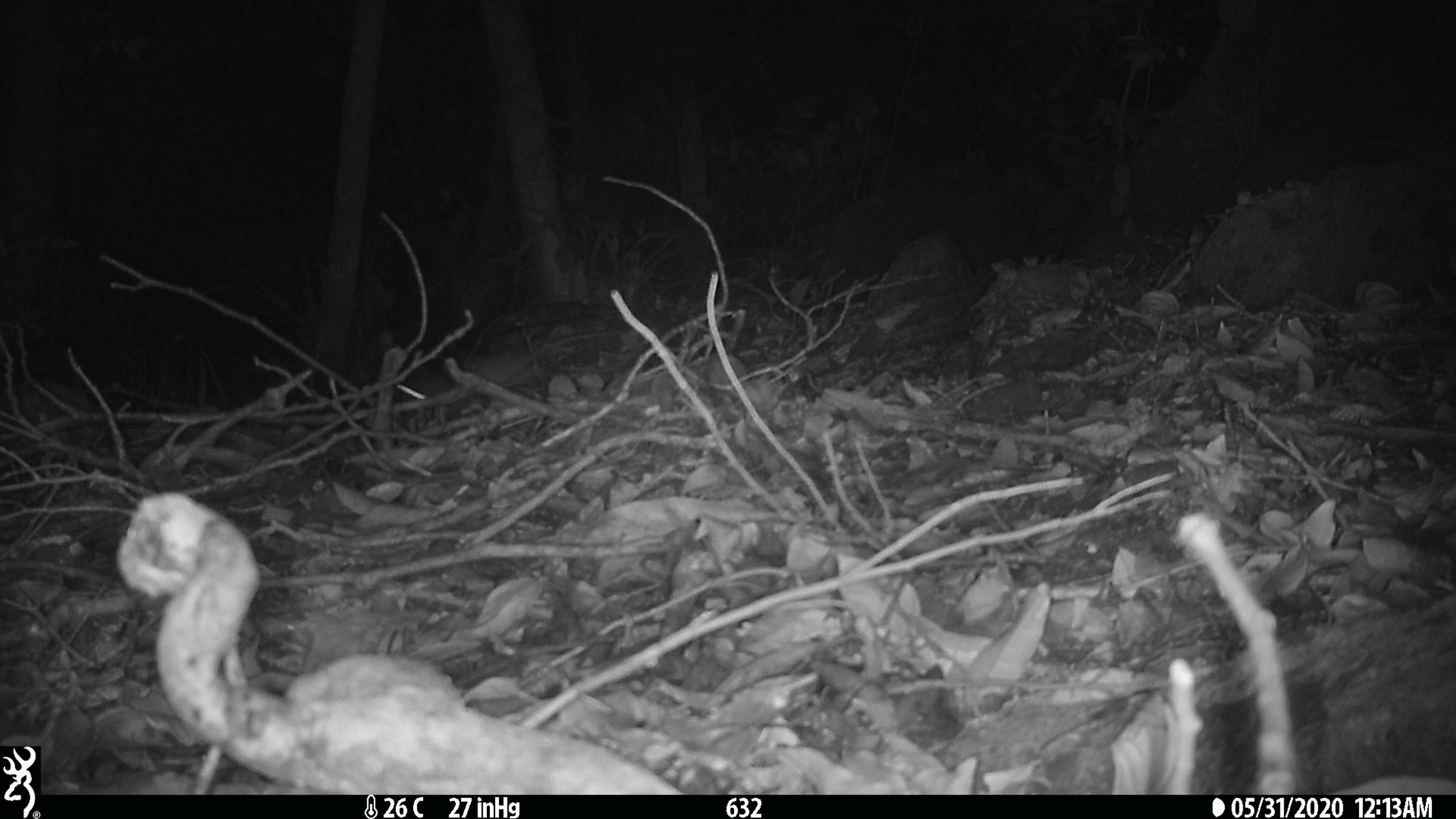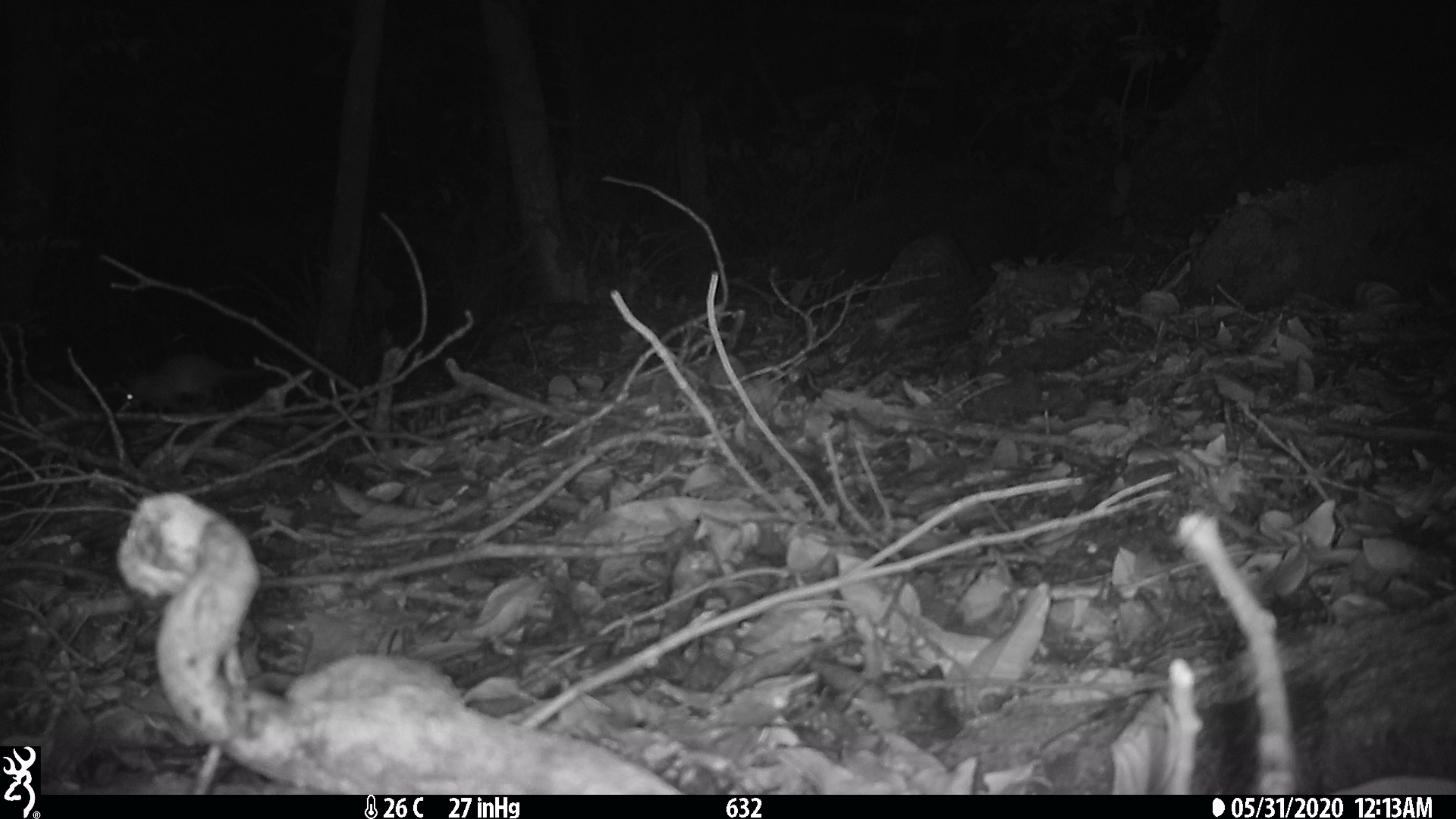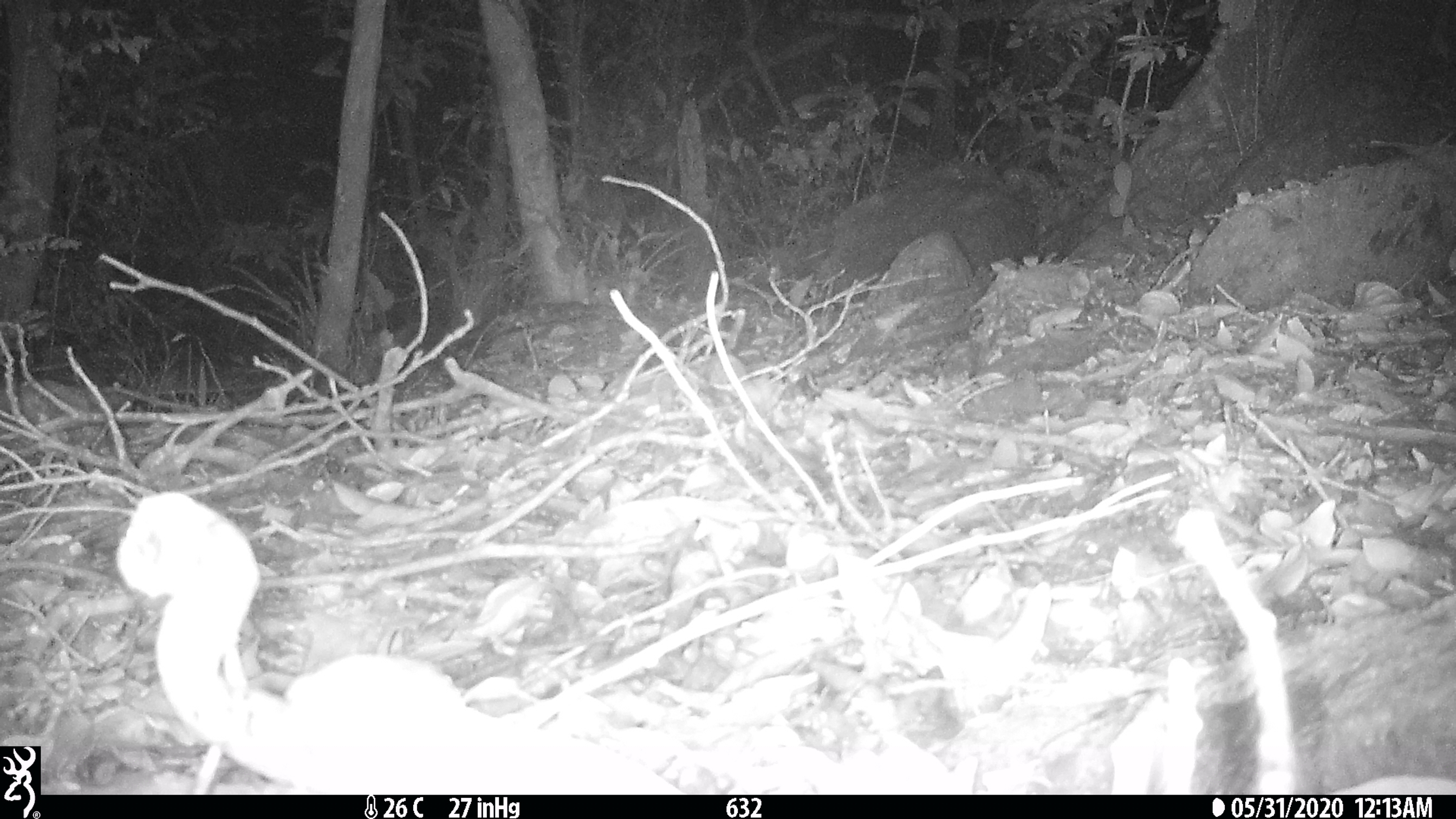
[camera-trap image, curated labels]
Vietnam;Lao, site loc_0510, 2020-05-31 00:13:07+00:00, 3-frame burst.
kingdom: Animalia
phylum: Chordata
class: Mammalia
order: Rodentia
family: Muridae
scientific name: Muridae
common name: old-world mice and rats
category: unidentified murid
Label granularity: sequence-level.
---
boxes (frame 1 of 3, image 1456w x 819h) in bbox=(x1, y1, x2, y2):
unidentified murid: bbox=(396, 329, 621, 401)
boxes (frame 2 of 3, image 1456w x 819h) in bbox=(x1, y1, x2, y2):
unidentified murid: bbox=(123, 351, 268, 413)